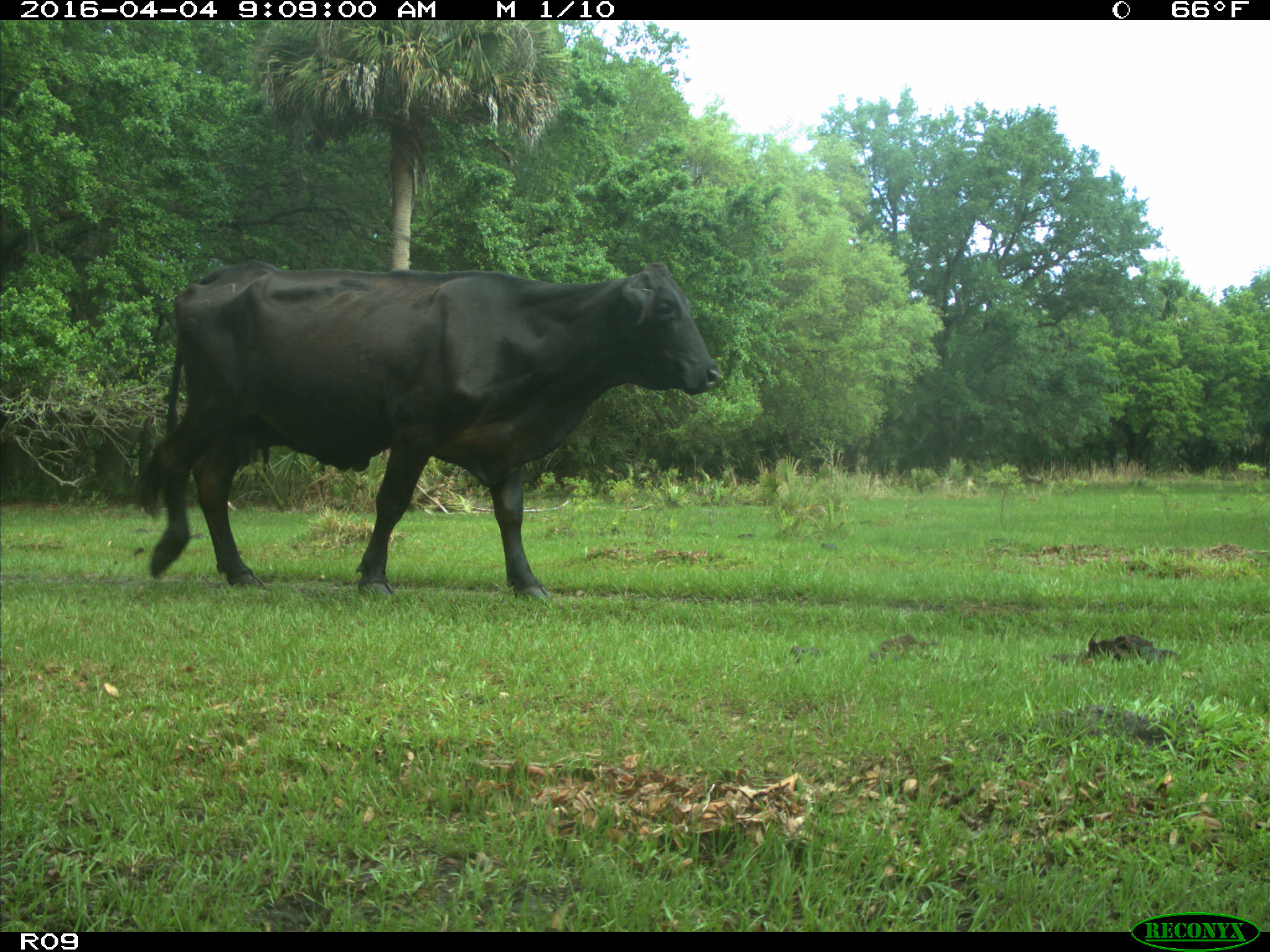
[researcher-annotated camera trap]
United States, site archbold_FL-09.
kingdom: Animalia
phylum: Chordata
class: Mammalia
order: Artiodactyla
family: Bovidae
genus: Bos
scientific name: Bos taurus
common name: domestic cow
Bos taurus (domestic cow).